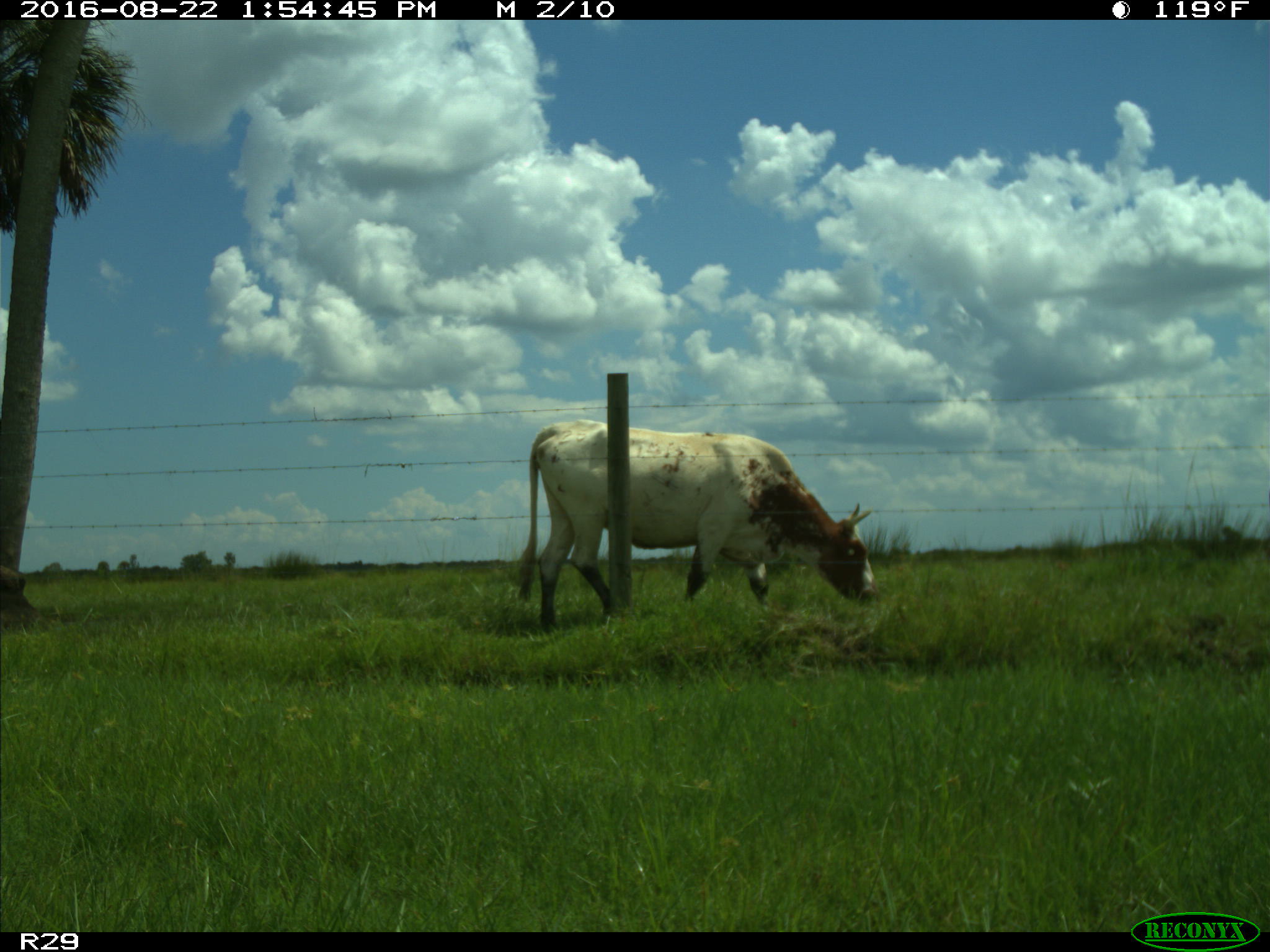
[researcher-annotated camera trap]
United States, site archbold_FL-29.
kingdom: Animalia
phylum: Chordata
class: Mammalia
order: Artiodactyla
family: Bovidae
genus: Bos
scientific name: Bos taurus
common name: domestic cow